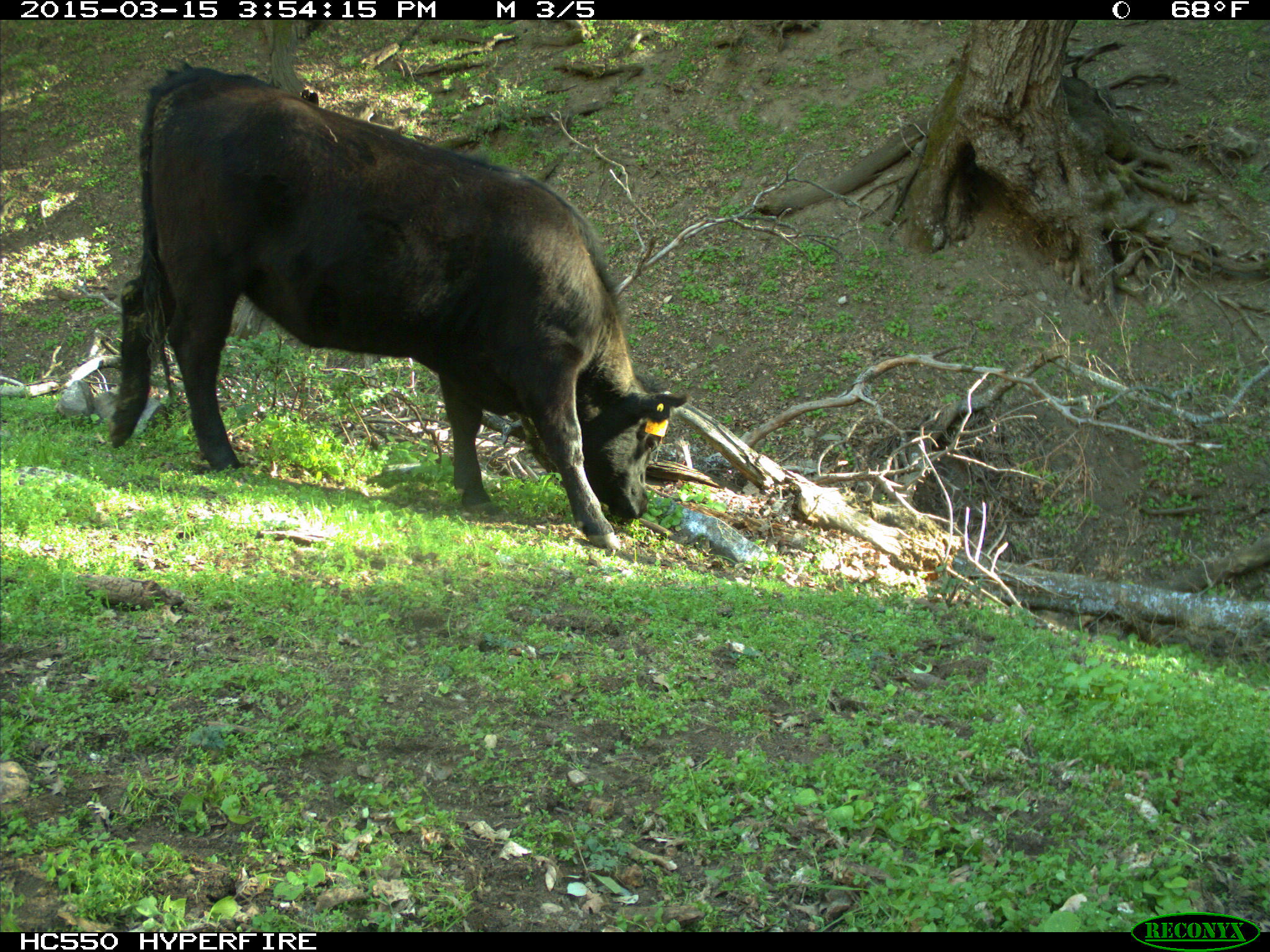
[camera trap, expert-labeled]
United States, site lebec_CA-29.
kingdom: Animalia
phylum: Chordata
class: Mammalia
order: Artiodactyla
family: Bovidae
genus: Bos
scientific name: Bos taurus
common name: domestic cow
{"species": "Bos taurus (domestic cow)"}